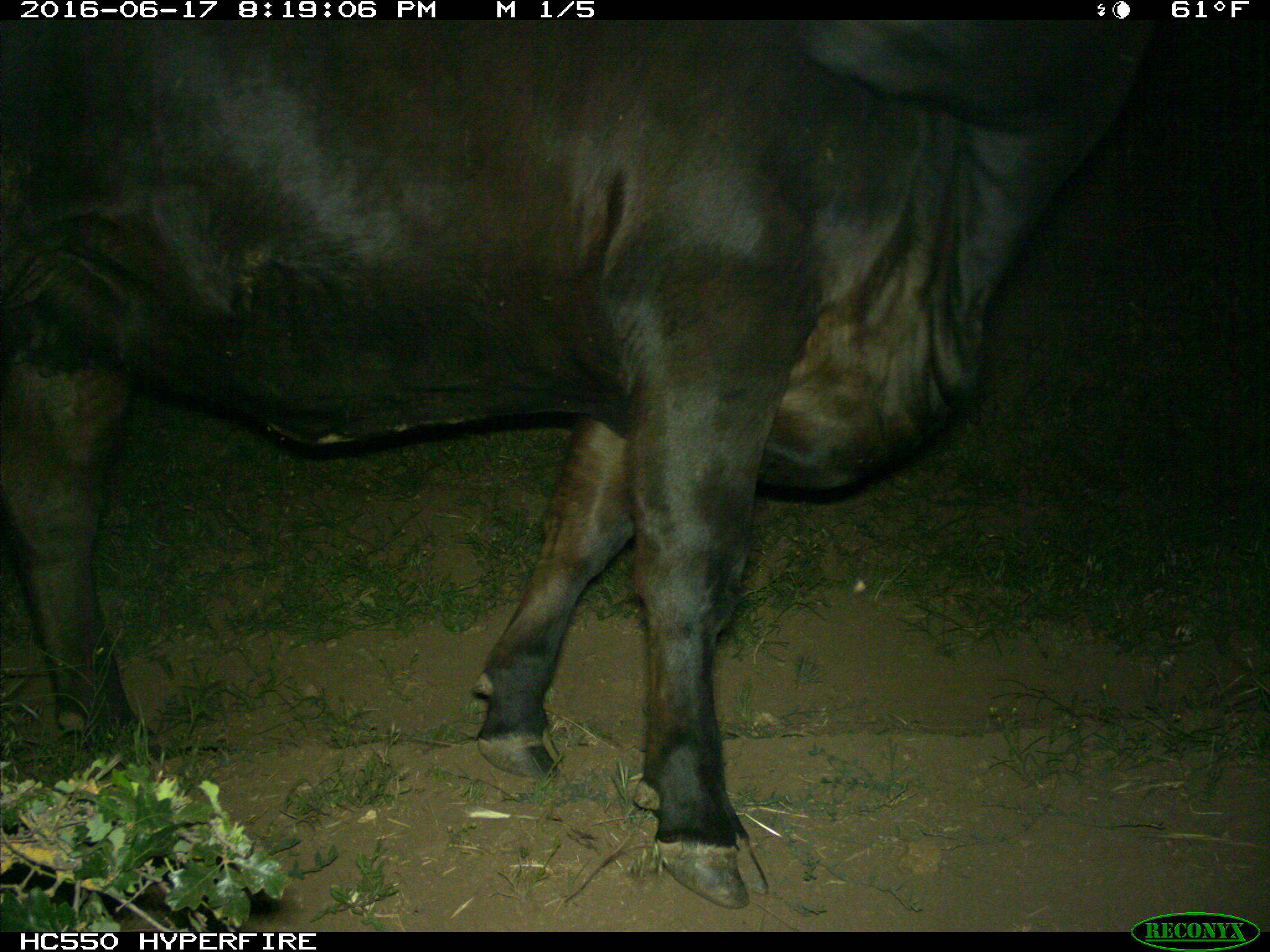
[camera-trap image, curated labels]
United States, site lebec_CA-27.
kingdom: Animalia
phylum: Chordata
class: Mammalia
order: Artiodactyla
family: Bovidae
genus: Bos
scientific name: Bos taurus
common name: domestic cow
Bos taurus (domestic cow).